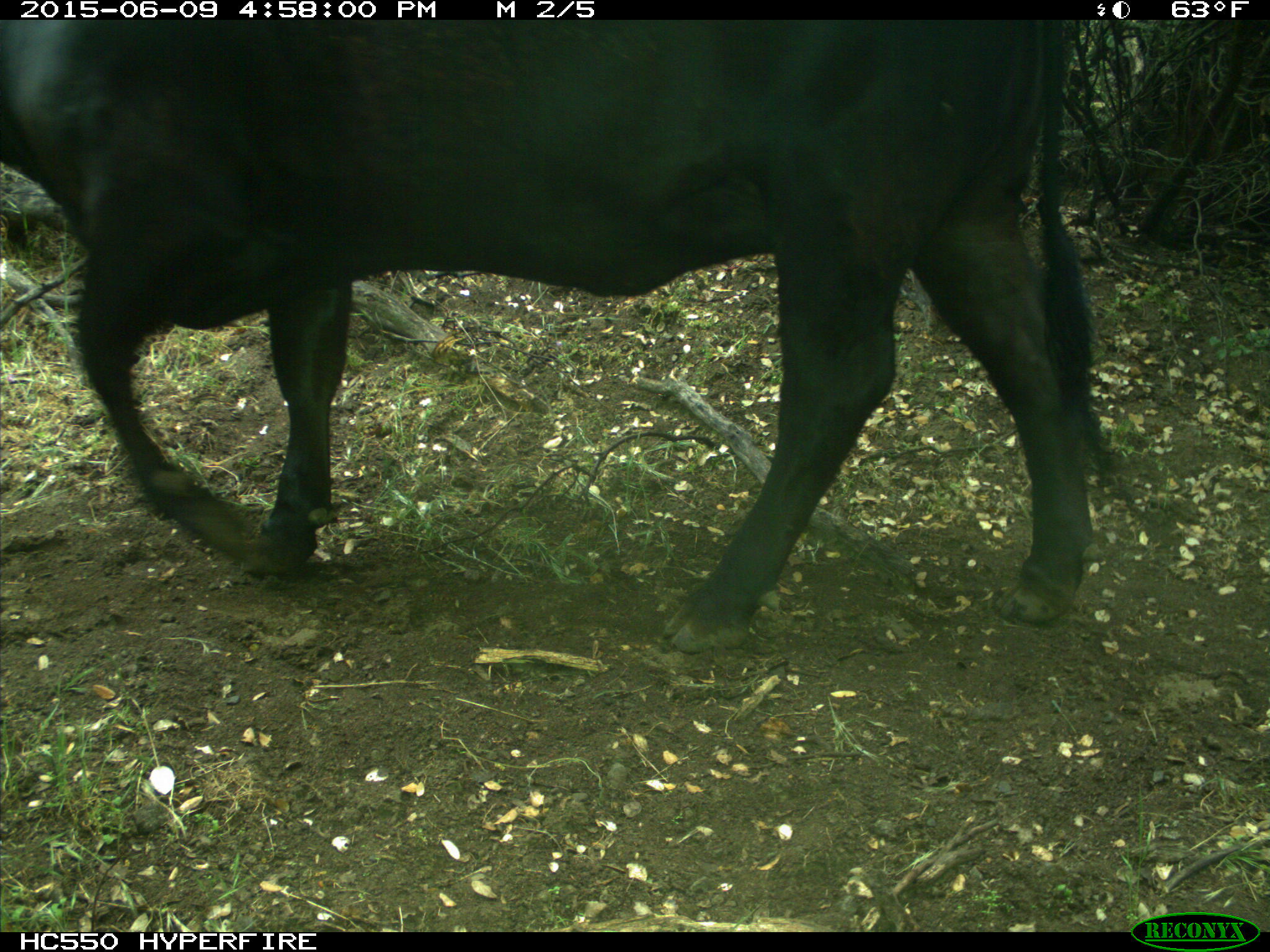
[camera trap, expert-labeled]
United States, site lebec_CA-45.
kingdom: Animalia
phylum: Chordata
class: Mammalia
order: Artiodactyla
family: Bovidae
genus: Bos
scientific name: Bos taurus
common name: domestic cow